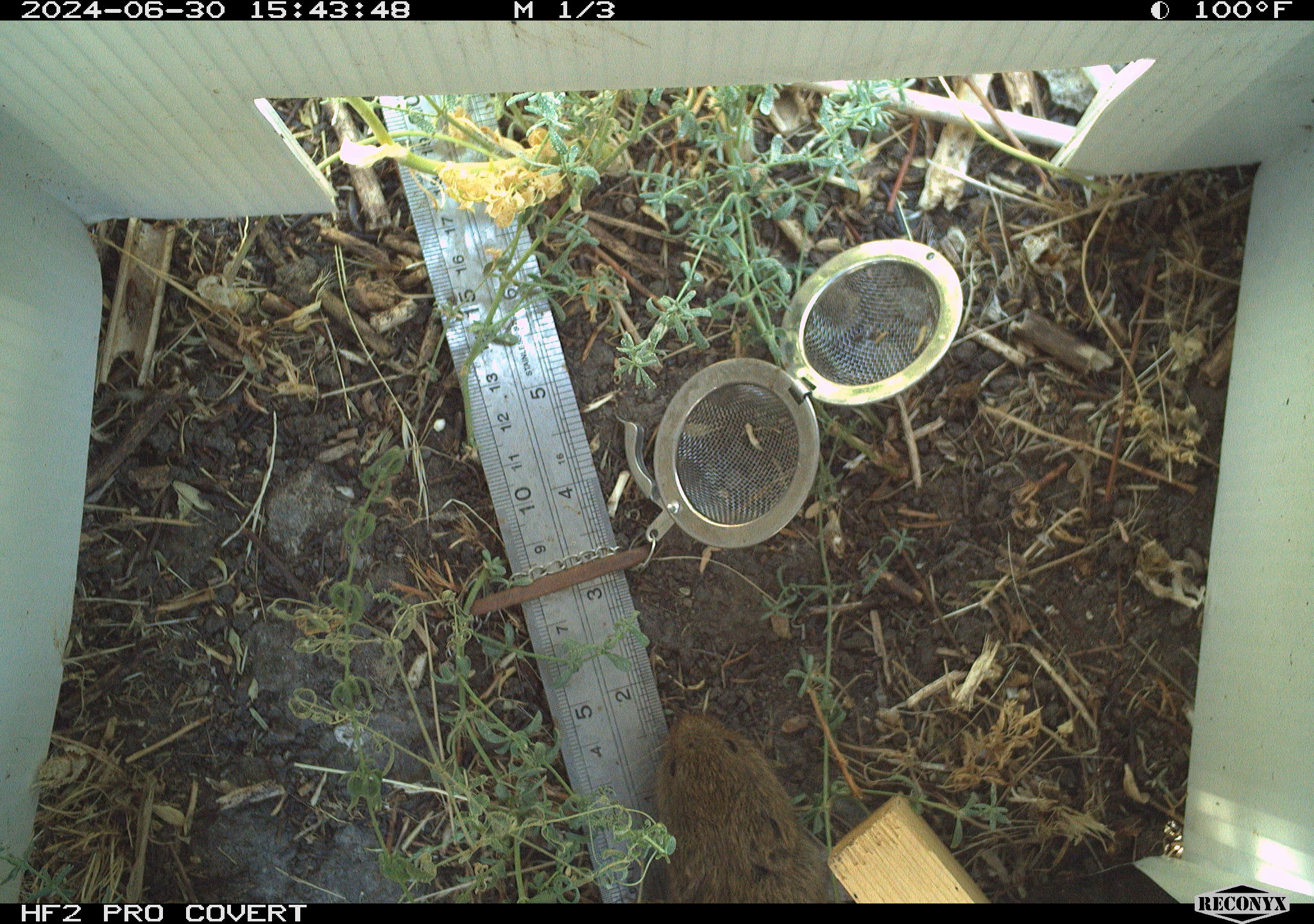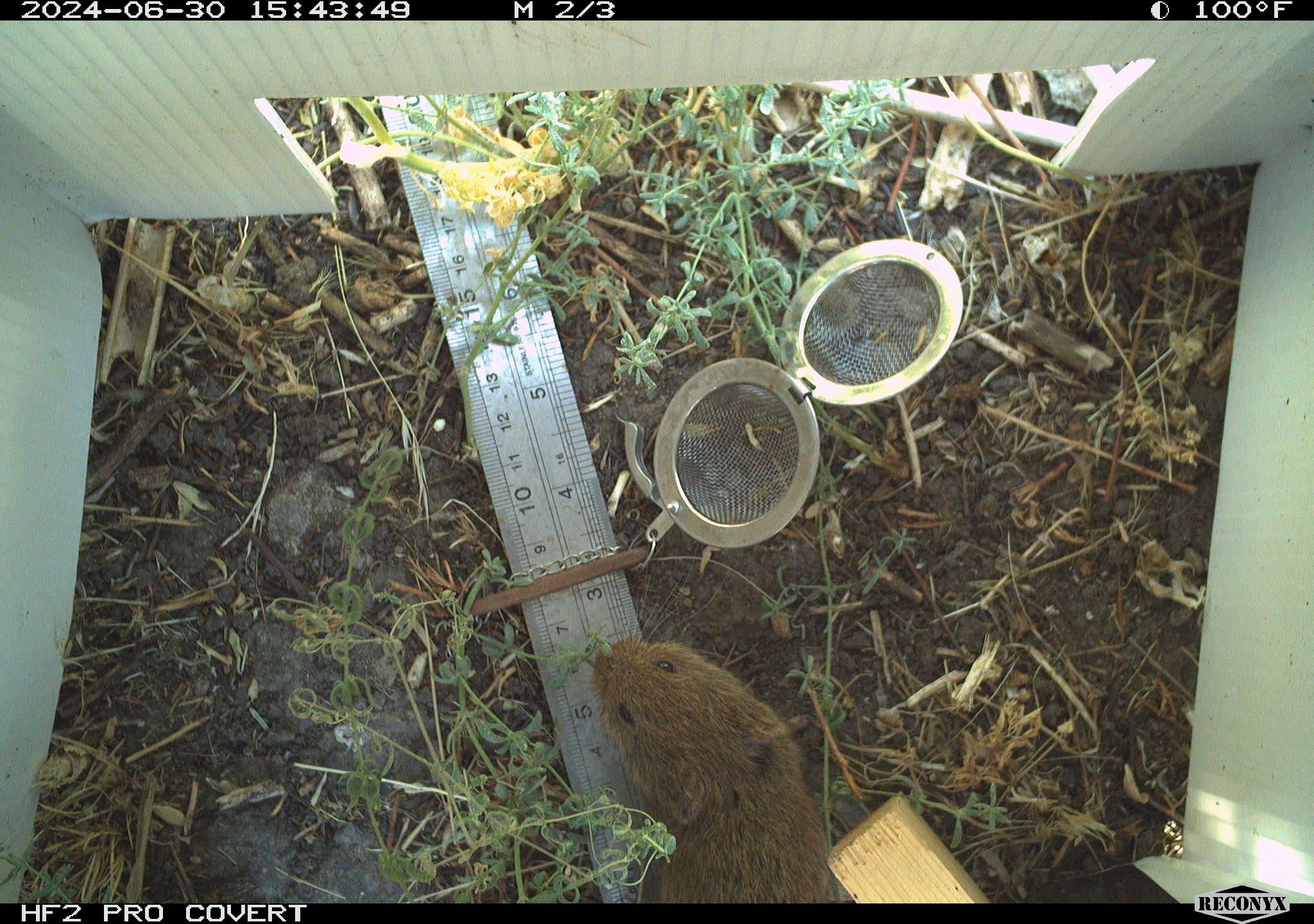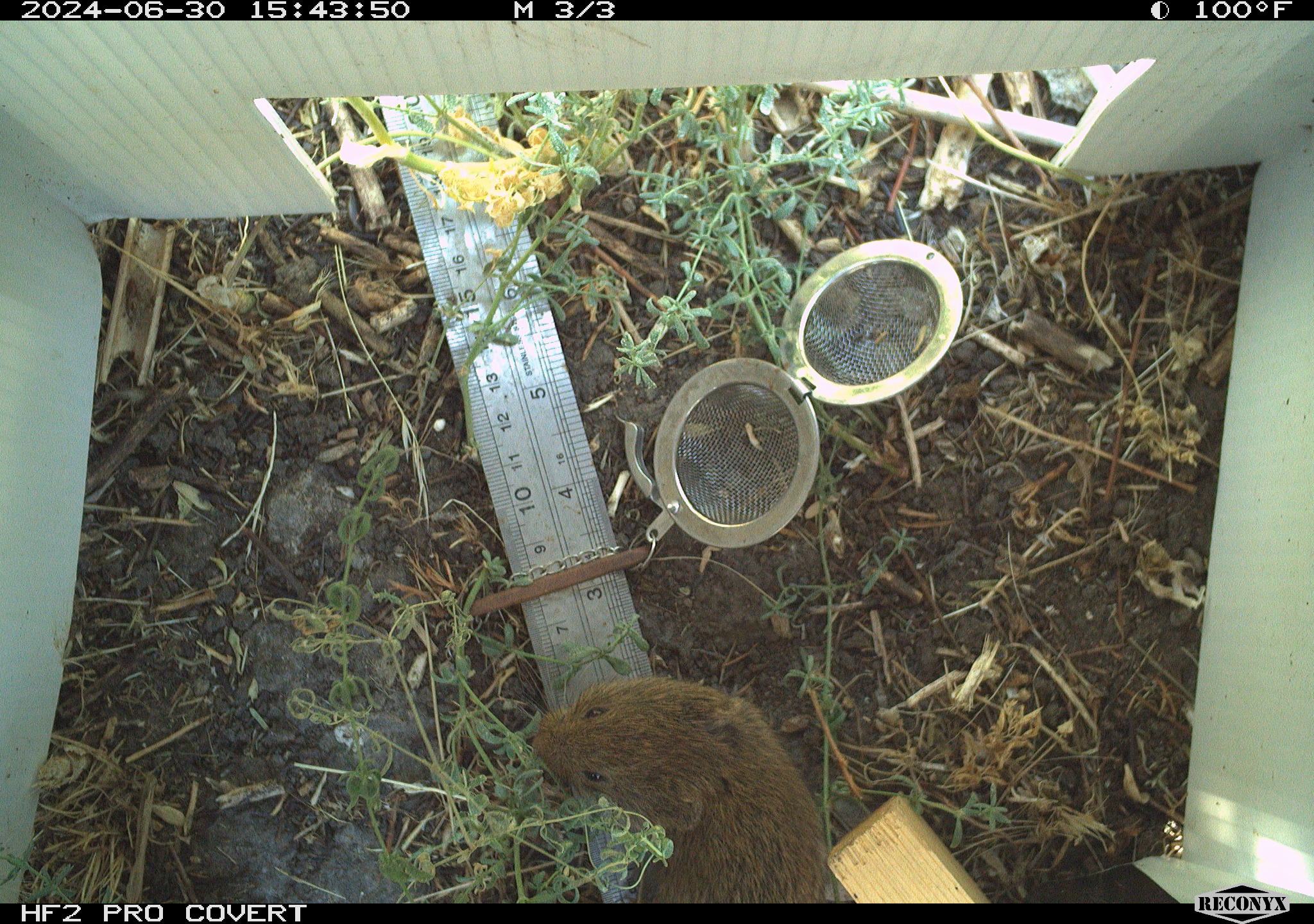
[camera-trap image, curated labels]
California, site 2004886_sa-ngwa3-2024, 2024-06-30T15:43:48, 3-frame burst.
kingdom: Animalia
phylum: Chordata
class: Mammalia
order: Rodentia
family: Cricetidae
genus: Microtus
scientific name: Microtus californicus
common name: california vole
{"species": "california vole (Microtus californicus)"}